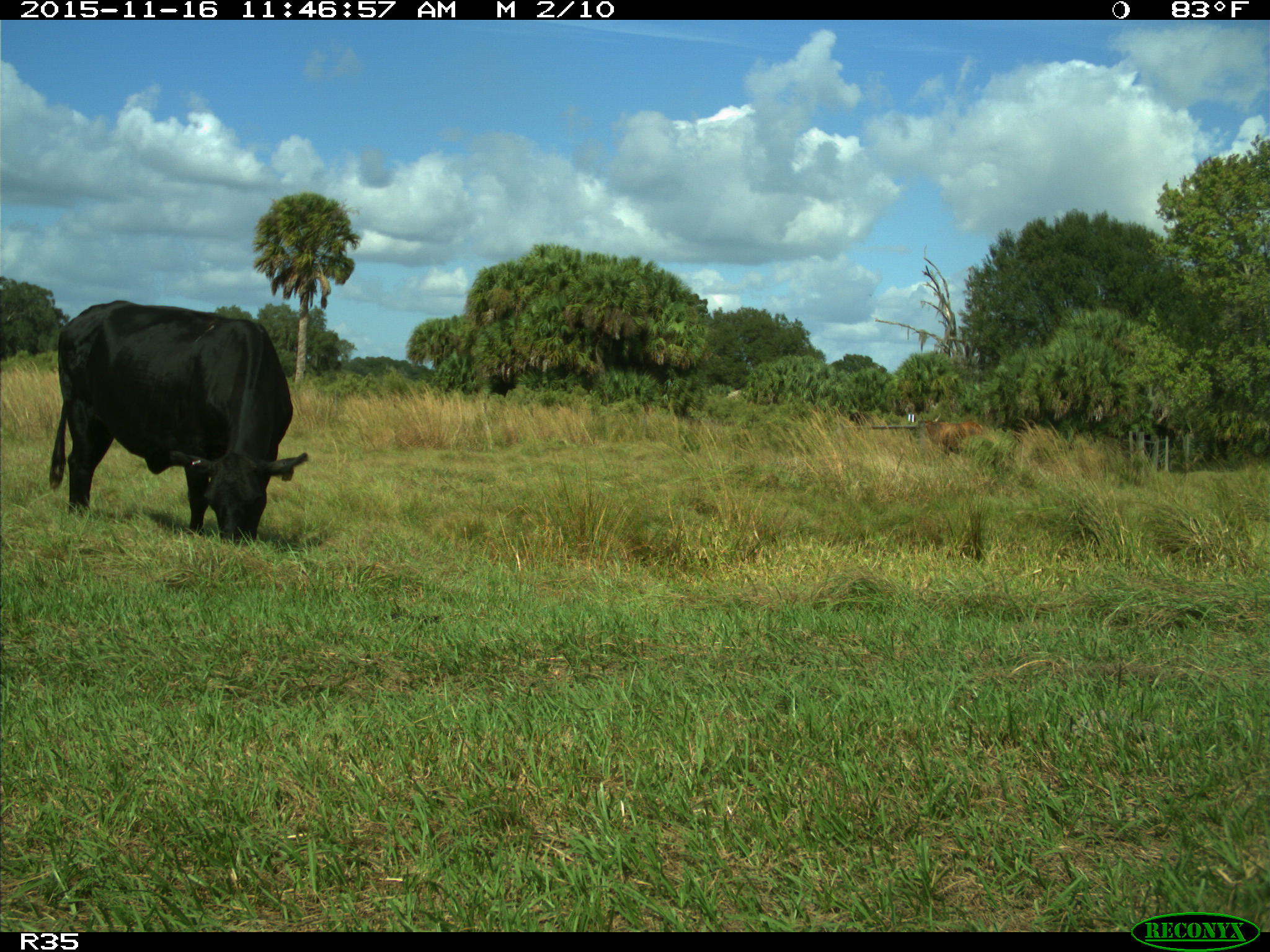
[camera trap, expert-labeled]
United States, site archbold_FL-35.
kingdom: Animalia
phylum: Chordata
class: Mammalia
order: Artiodactyla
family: Bovidae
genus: Bos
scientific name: Bos taurus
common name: domestic cow